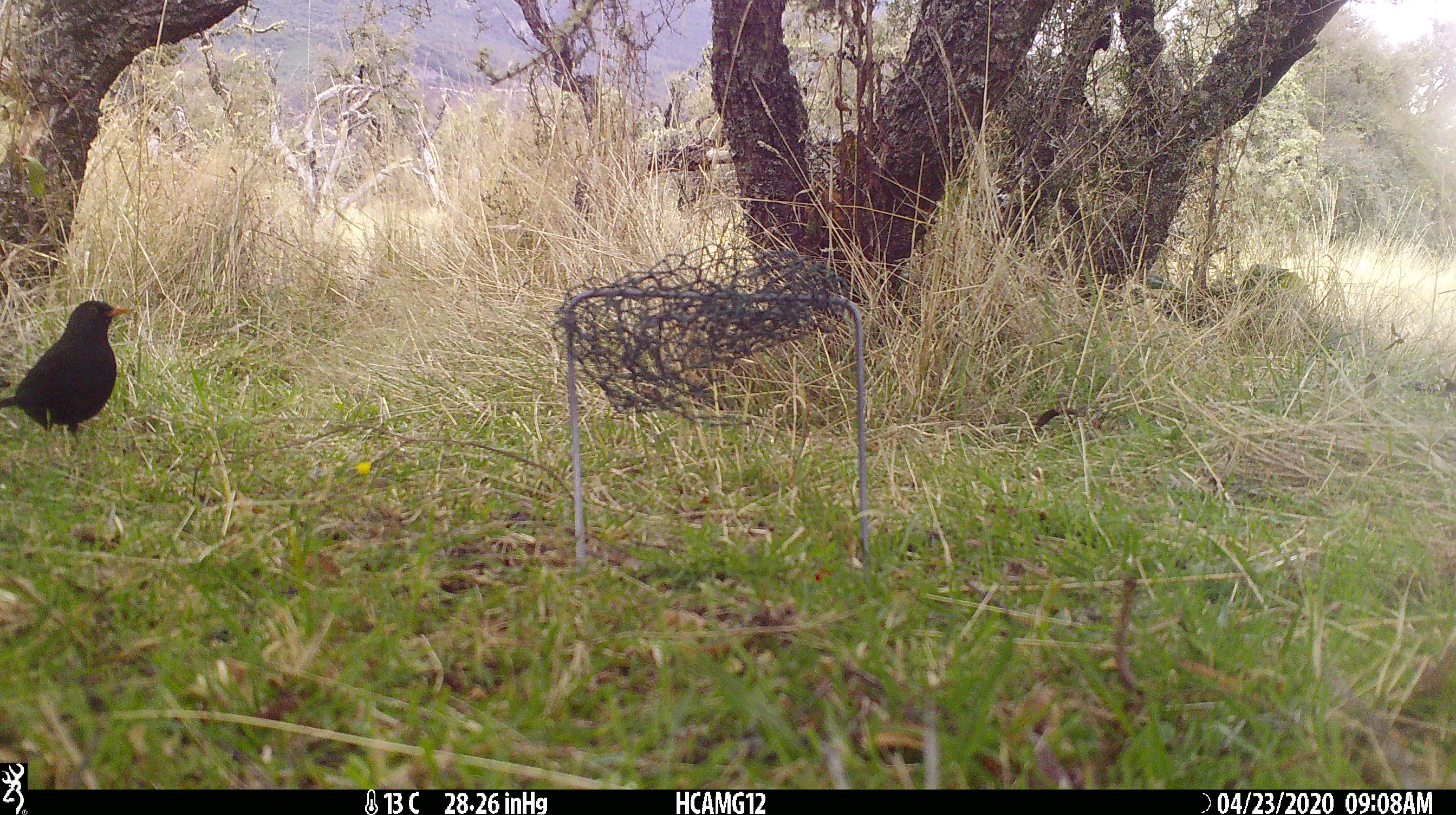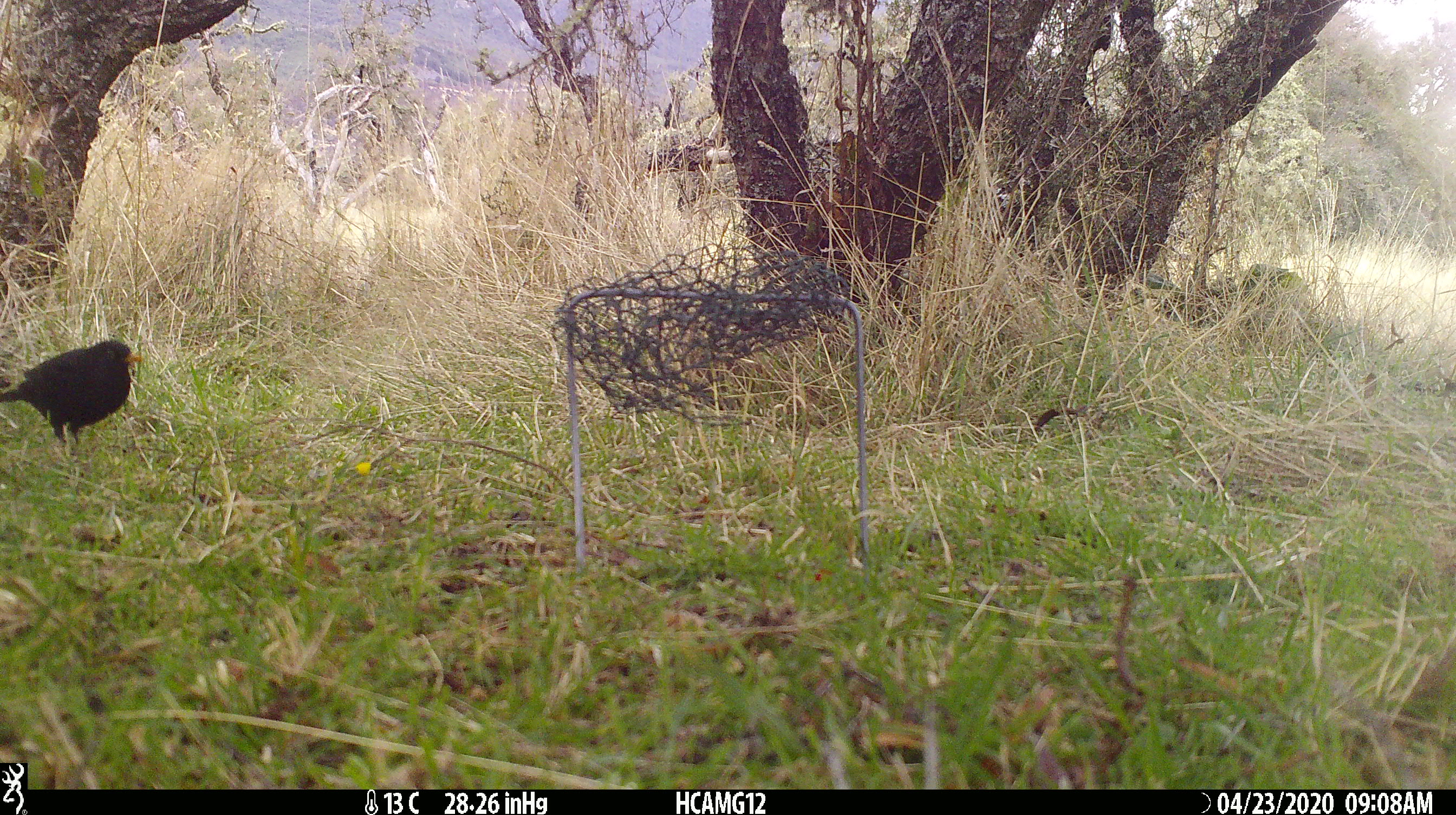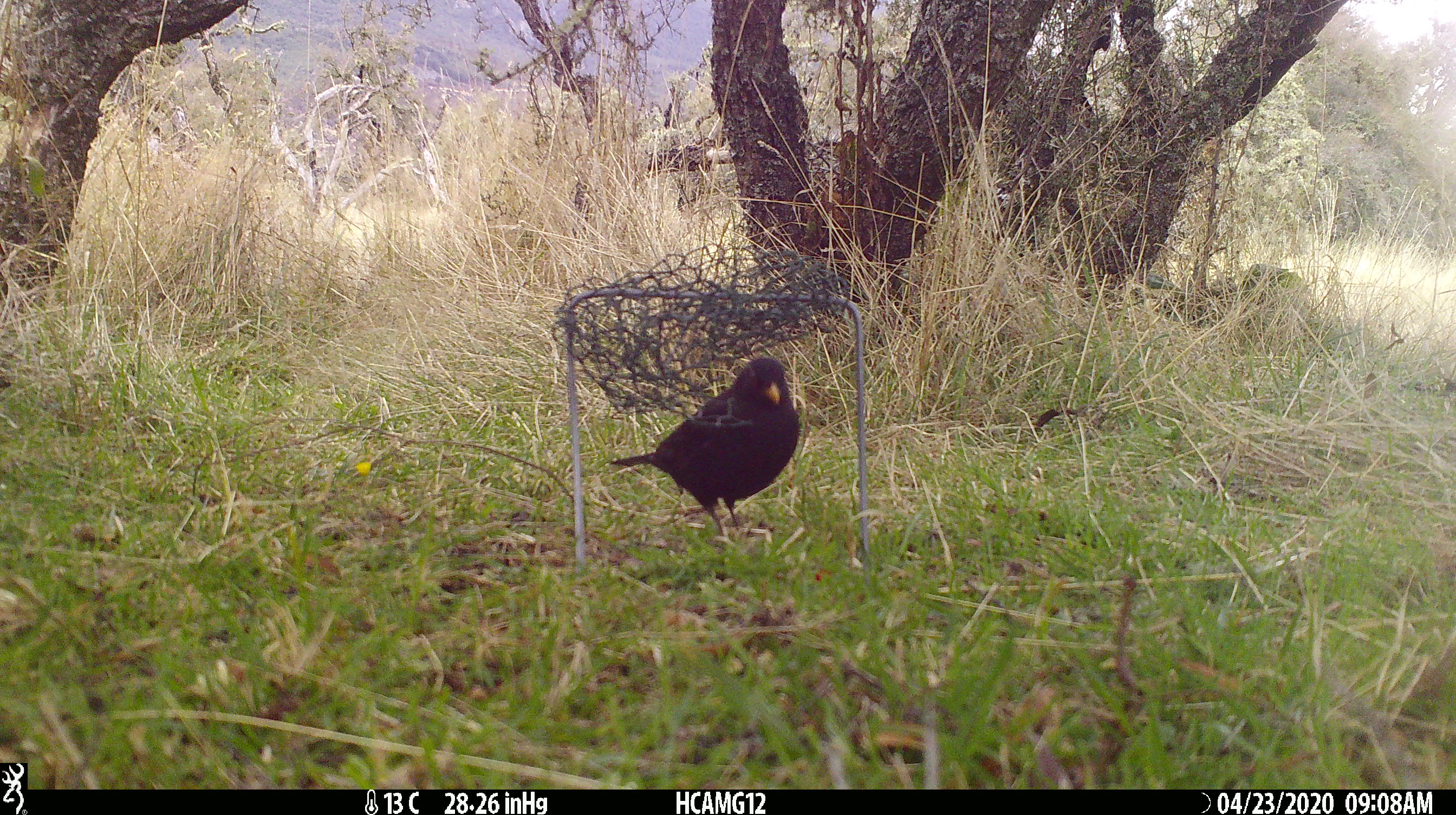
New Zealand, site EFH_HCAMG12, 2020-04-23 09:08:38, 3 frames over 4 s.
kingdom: Animalia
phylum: Chordata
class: Aves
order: Passeriformes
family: Turdidae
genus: Turdus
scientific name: Turdus merula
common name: eurasian blackbird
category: blackbird